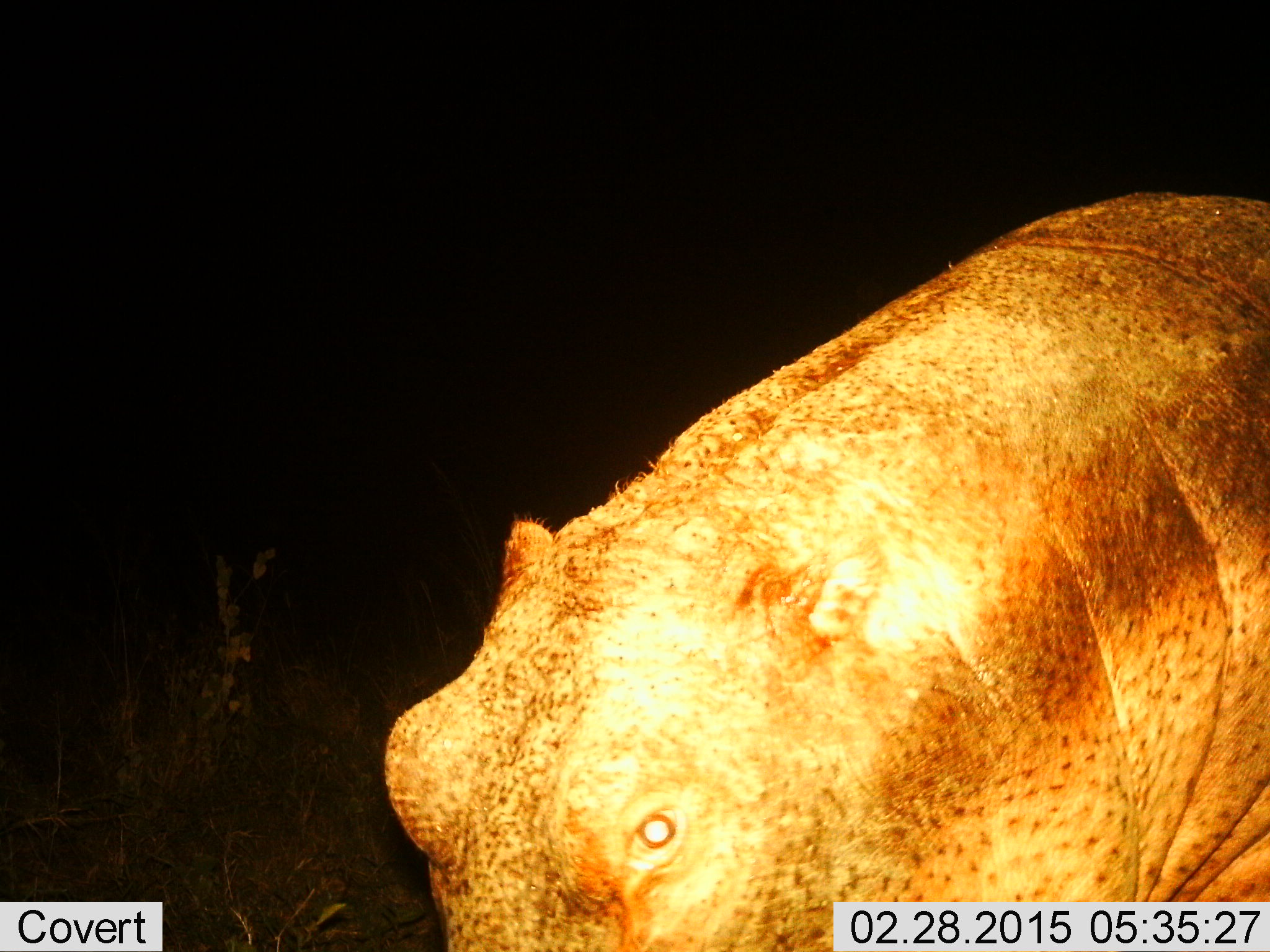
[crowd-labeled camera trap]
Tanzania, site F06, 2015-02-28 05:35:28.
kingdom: Animalia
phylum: Chordata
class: Mammalia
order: Artiodactyla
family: Hippopotamidae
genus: Hippopotamus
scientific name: Hippopotamus amphibius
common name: hippopotamus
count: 1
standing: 80%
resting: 0%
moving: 20%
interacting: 0%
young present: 0%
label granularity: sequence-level